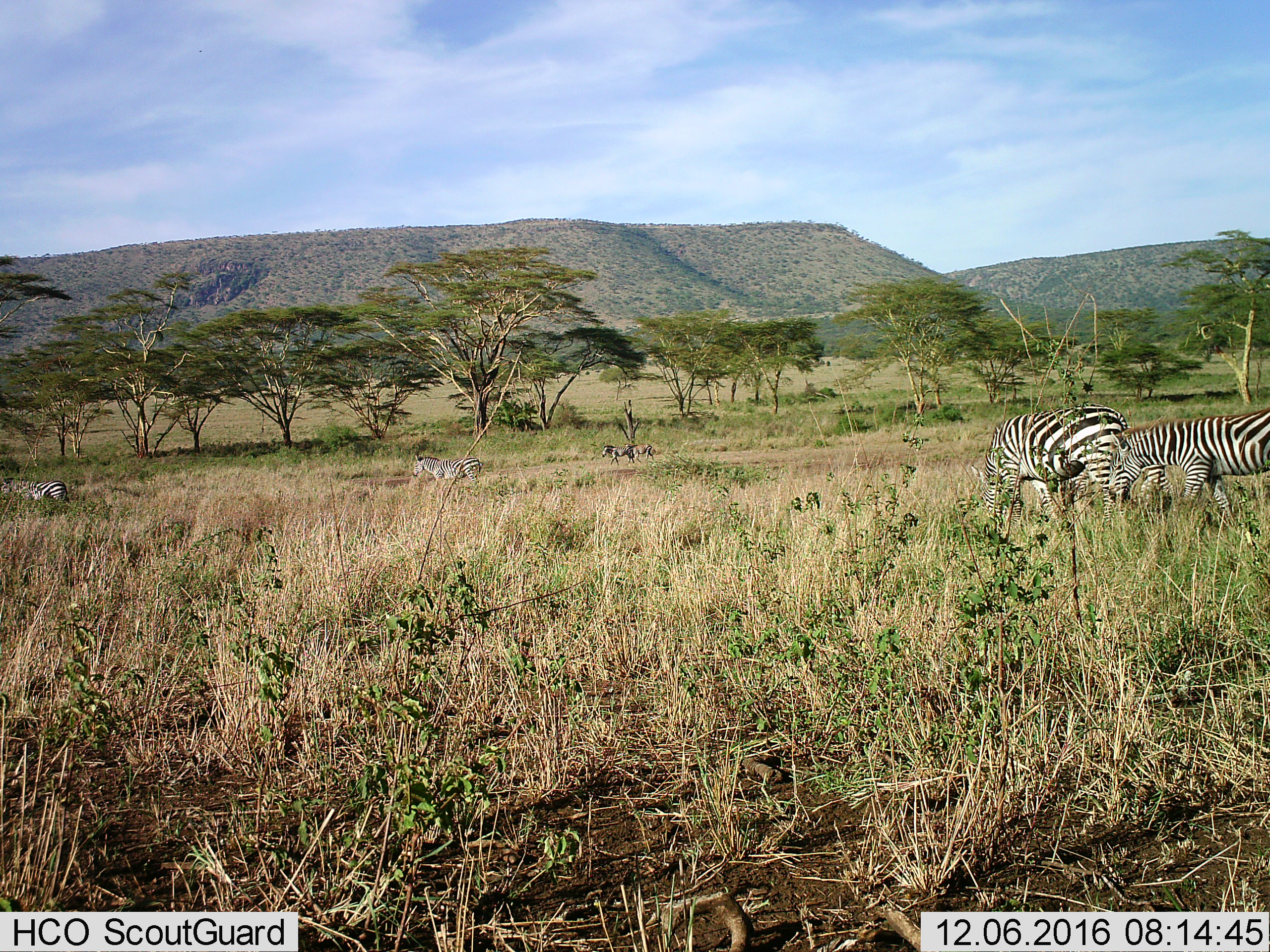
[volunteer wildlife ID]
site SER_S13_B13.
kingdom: Animalia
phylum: Chordata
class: Mammalia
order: Perissodactyla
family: Equidae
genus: Equus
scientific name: Equus quagga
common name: plains zebra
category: zebraplains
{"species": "zebraplains (plains zebra) (Equus quagga)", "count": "6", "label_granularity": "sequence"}